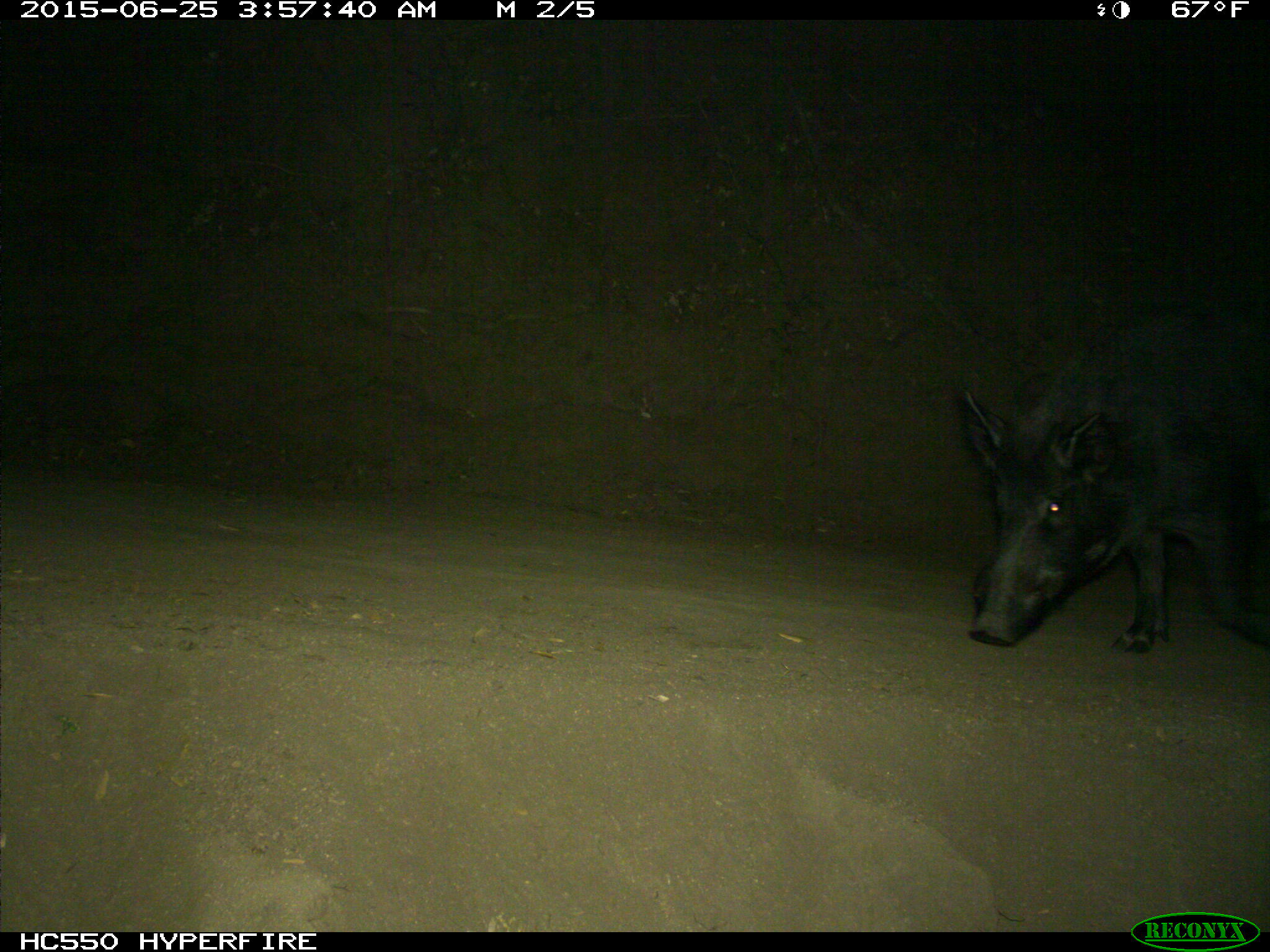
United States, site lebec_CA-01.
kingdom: Animalia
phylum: Chordata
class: Mammalia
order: Artiodactyla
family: Suidae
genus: Sus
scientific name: Sus scrofa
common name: wild boar